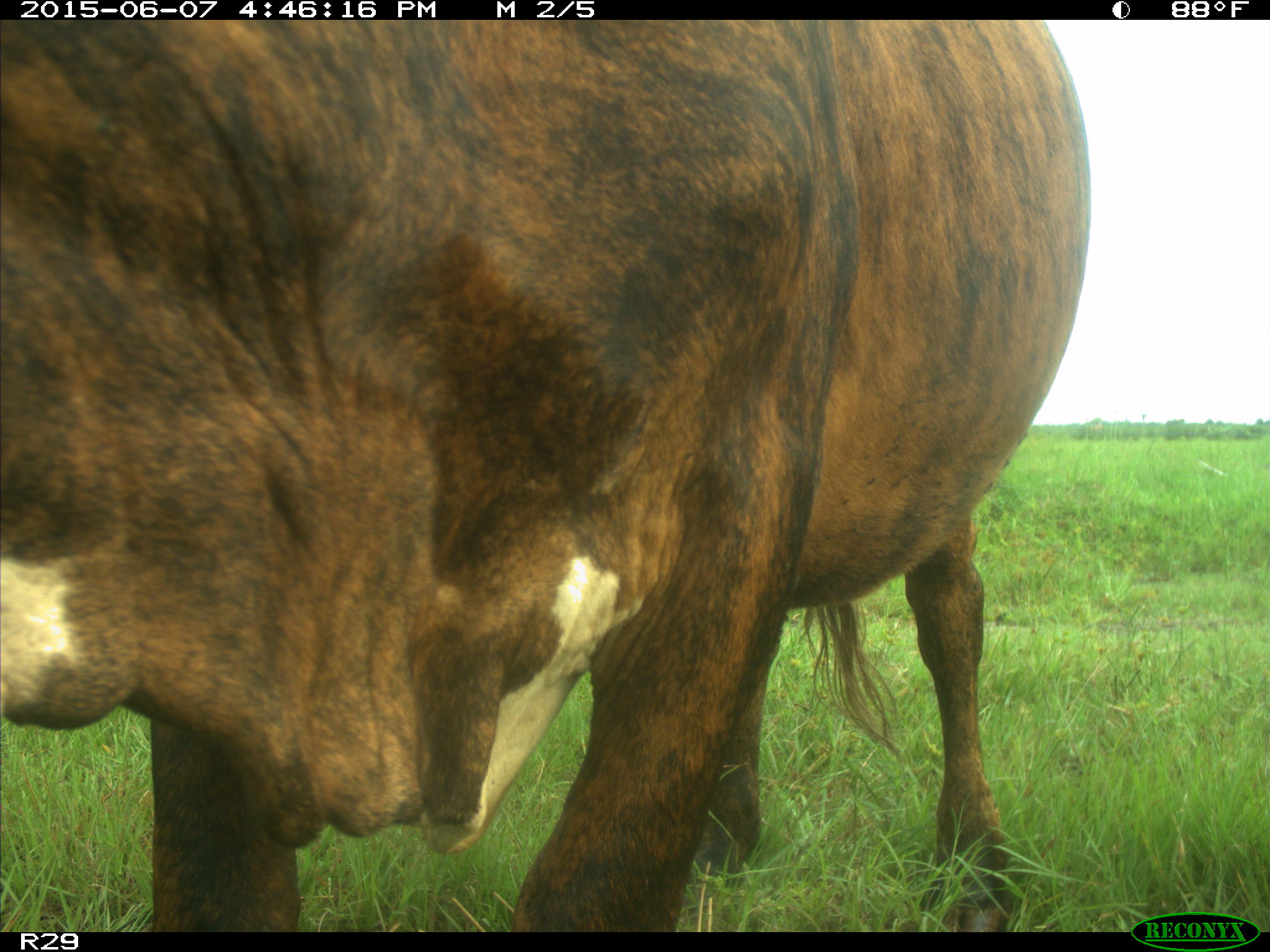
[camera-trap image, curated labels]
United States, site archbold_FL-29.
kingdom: Animalia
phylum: Chordata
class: Mammalia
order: Artiodactyla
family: Bovidae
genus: Bos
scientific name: Bos taurus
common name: domestic cow